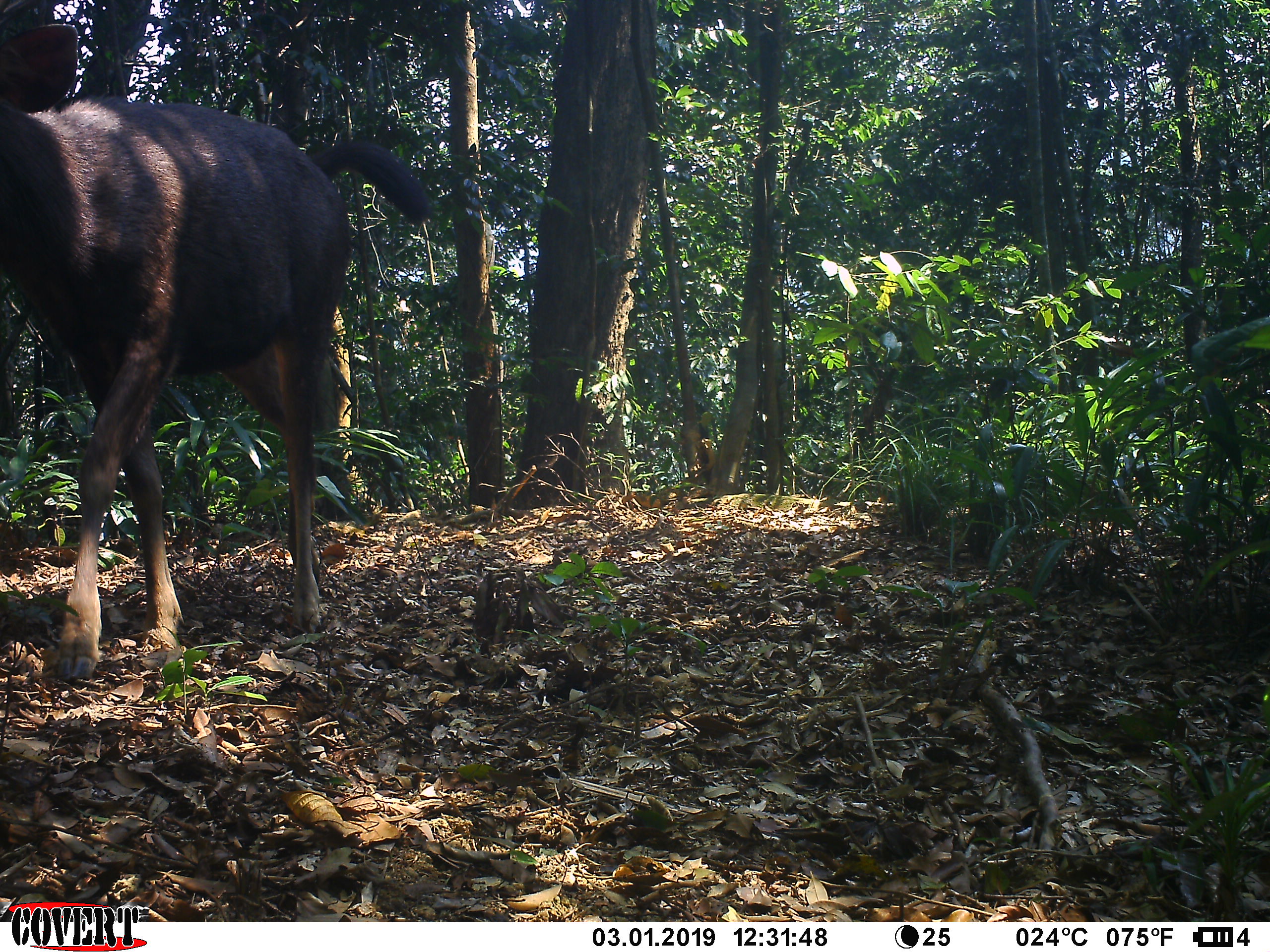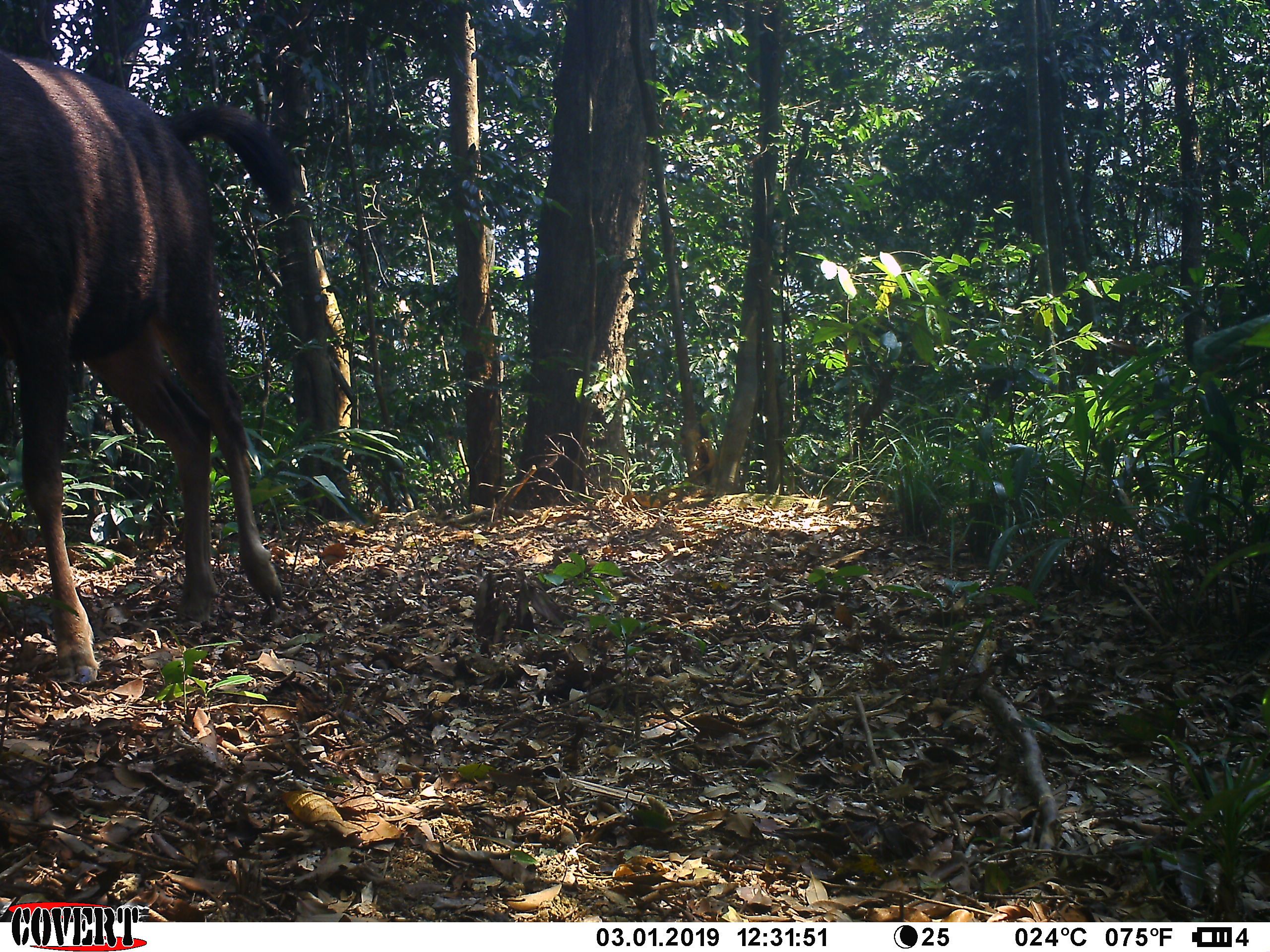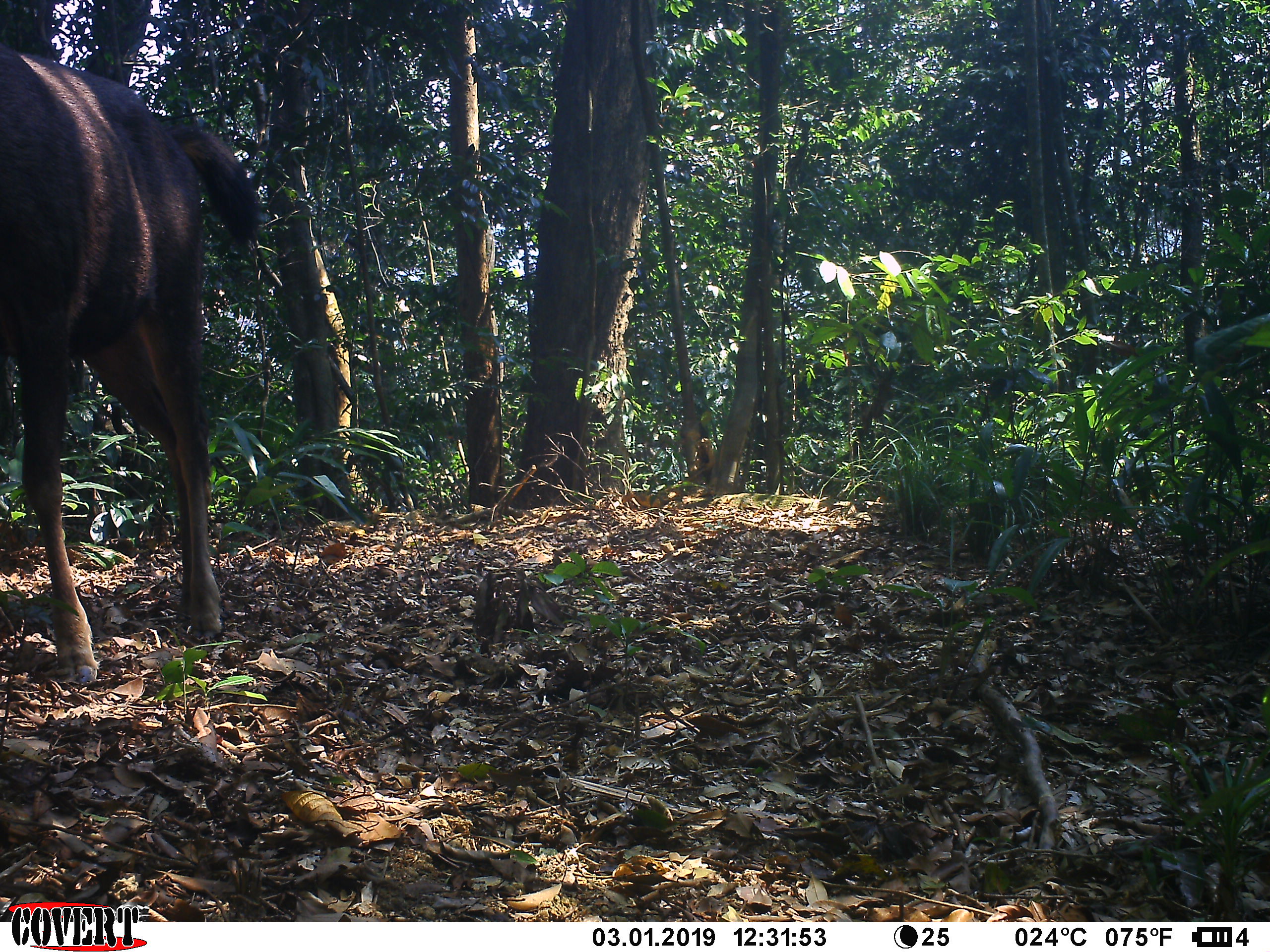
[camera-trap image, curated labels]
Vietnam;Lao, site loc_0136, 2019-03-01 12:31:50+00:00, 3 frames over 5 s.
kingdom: Animalia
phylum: Chordata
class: Mammalia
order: Artiodactyla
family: Cervidae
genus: Rusa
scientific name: Rusa unicolor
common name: sambar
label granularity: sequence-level